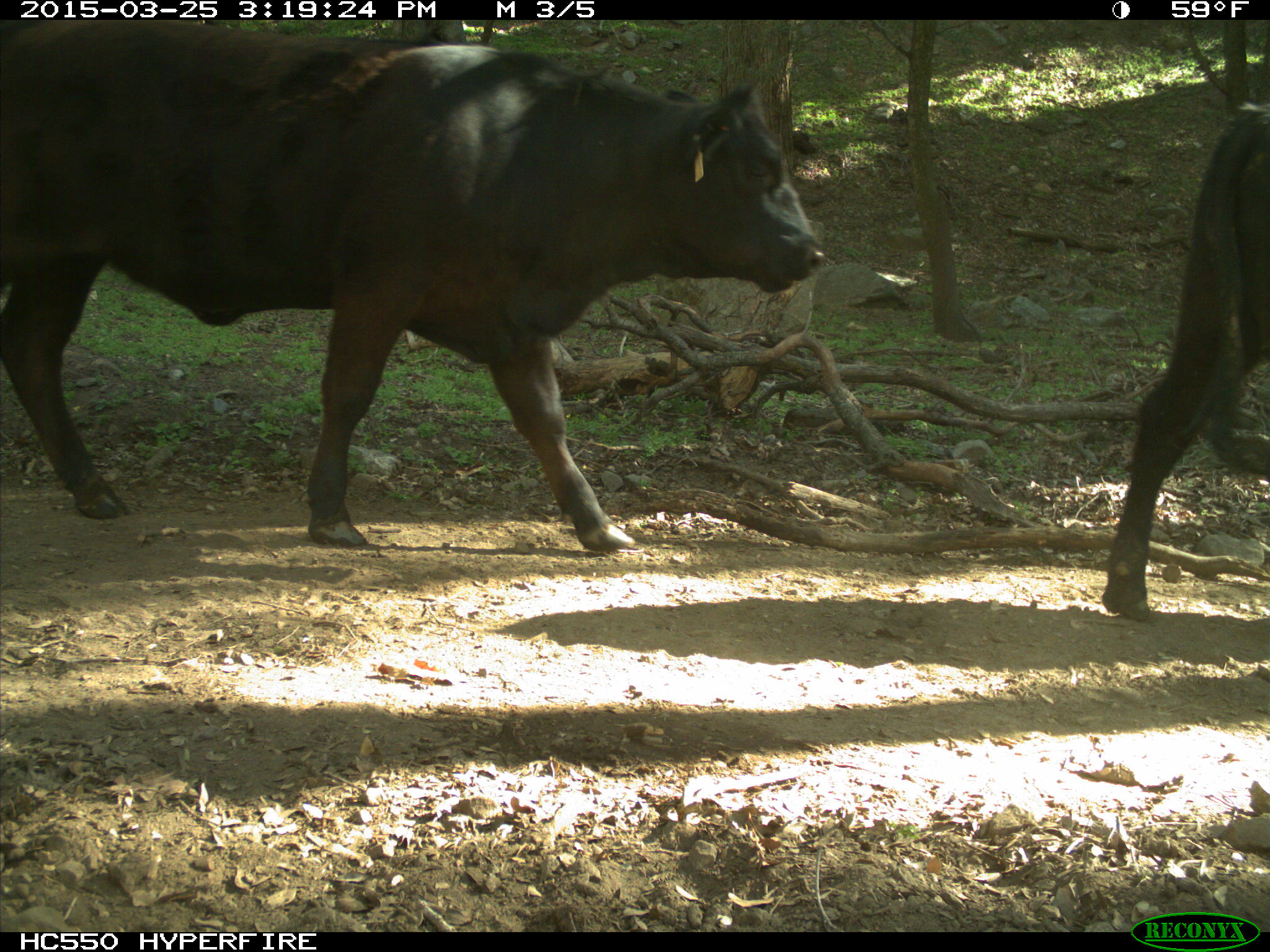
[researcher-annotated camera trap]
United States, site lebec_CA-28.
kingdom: Animalia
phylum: Chordata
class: Mammalia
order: Artiodactyla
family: Bovidae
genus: Bos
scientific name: Bos taurus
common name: domestic cow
Bos taurus (domestic cow).